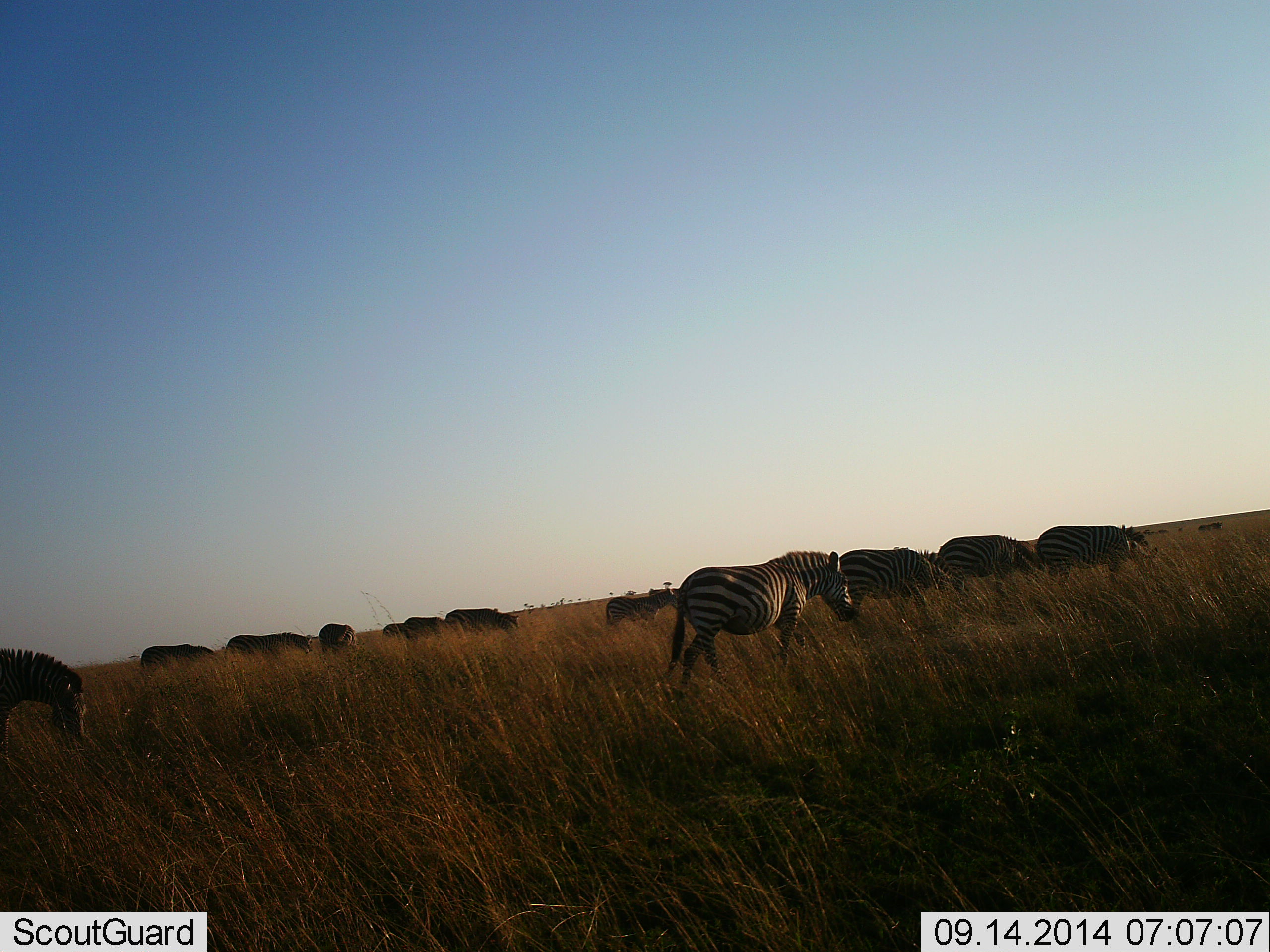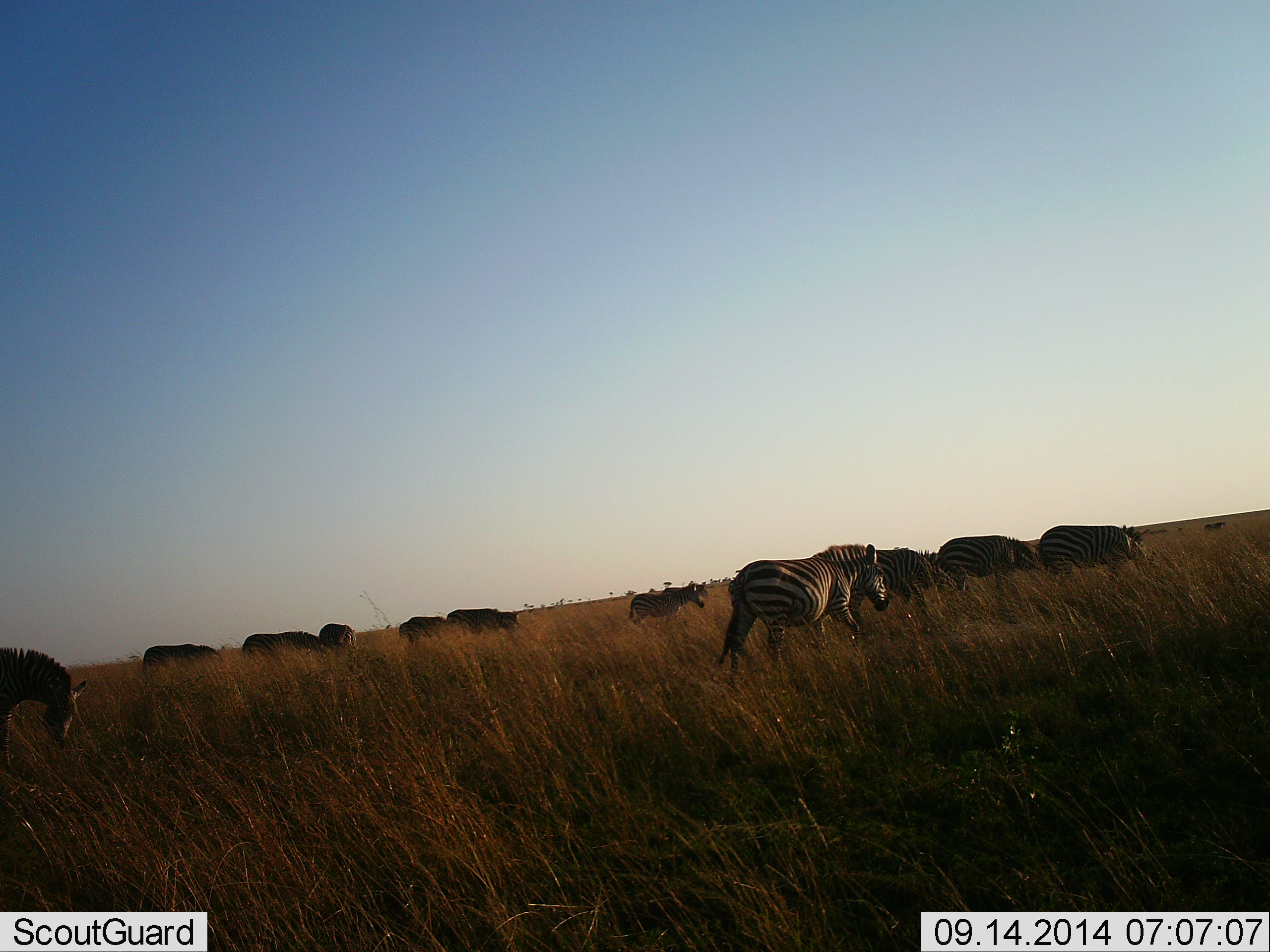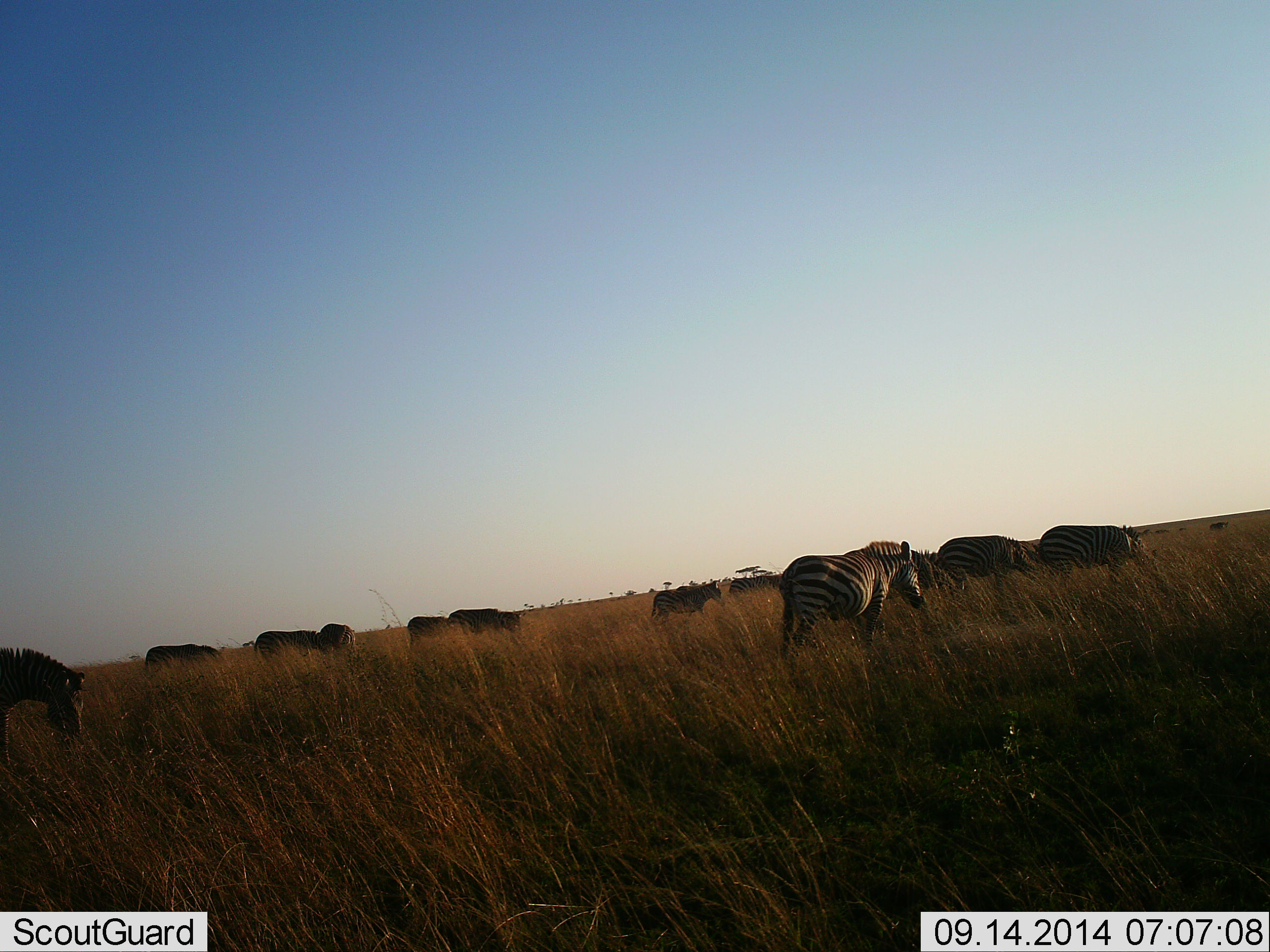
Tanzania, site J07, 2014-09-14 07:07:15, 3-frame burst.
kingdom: Animalia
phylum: Chordata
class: Mammalia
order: Perissodactyla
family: Equidae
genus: Equus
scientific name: Equus quagga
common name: plains zebra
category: zebra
Zebra (plains zebra) (Equus quagga), count 11-50. Behavior (volunteer vote fractions): standing 60%, resting 10%, moving 80%, interacting 10%. Young present (vote fraction): 0%. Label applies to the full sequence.